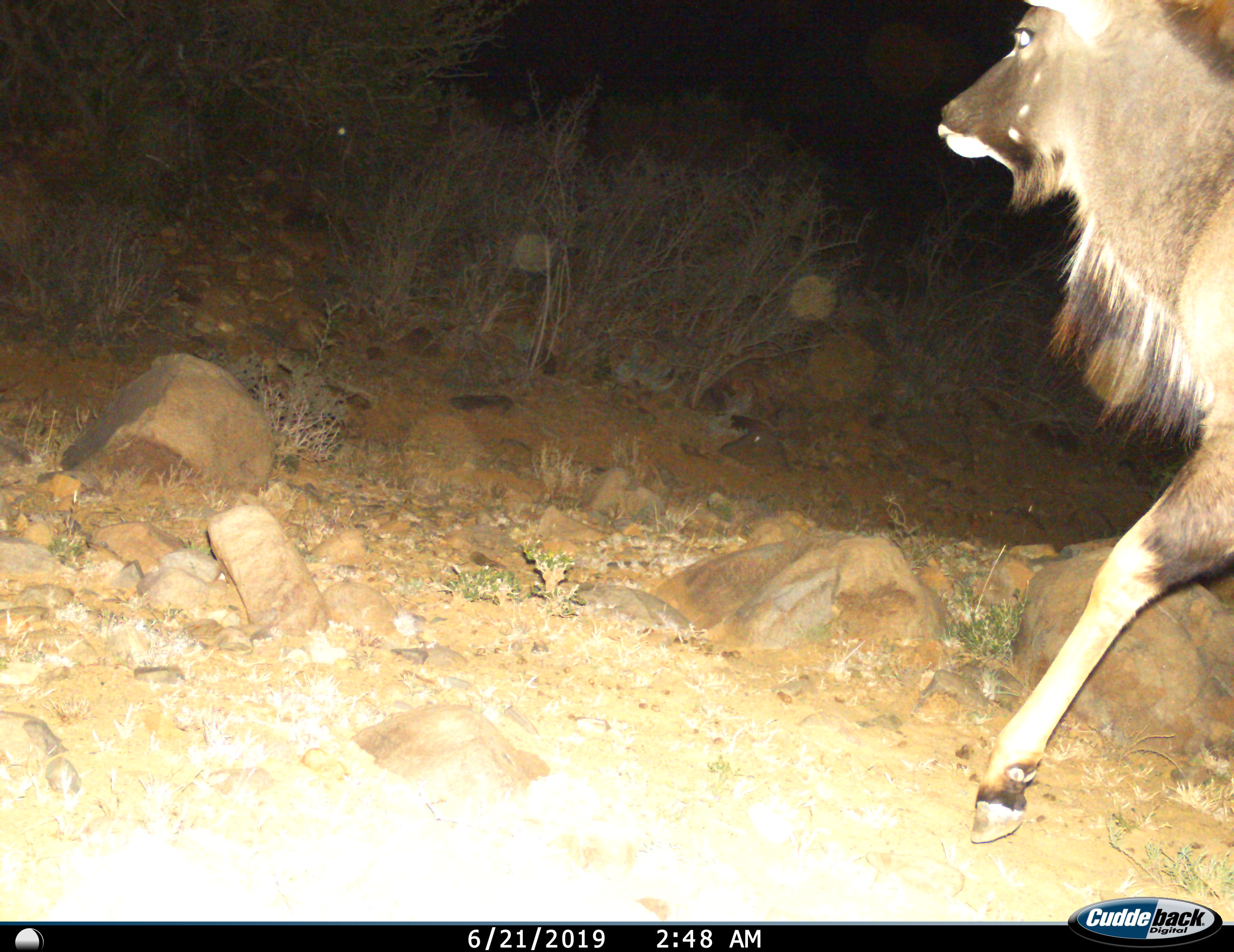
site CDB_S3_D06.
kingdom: Animalia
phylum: Chordata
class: Mammalia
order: Artiodactyla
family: Bovidae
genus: Tragelaphus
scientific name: Tragelaphus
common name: kudu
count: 1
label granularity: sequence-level